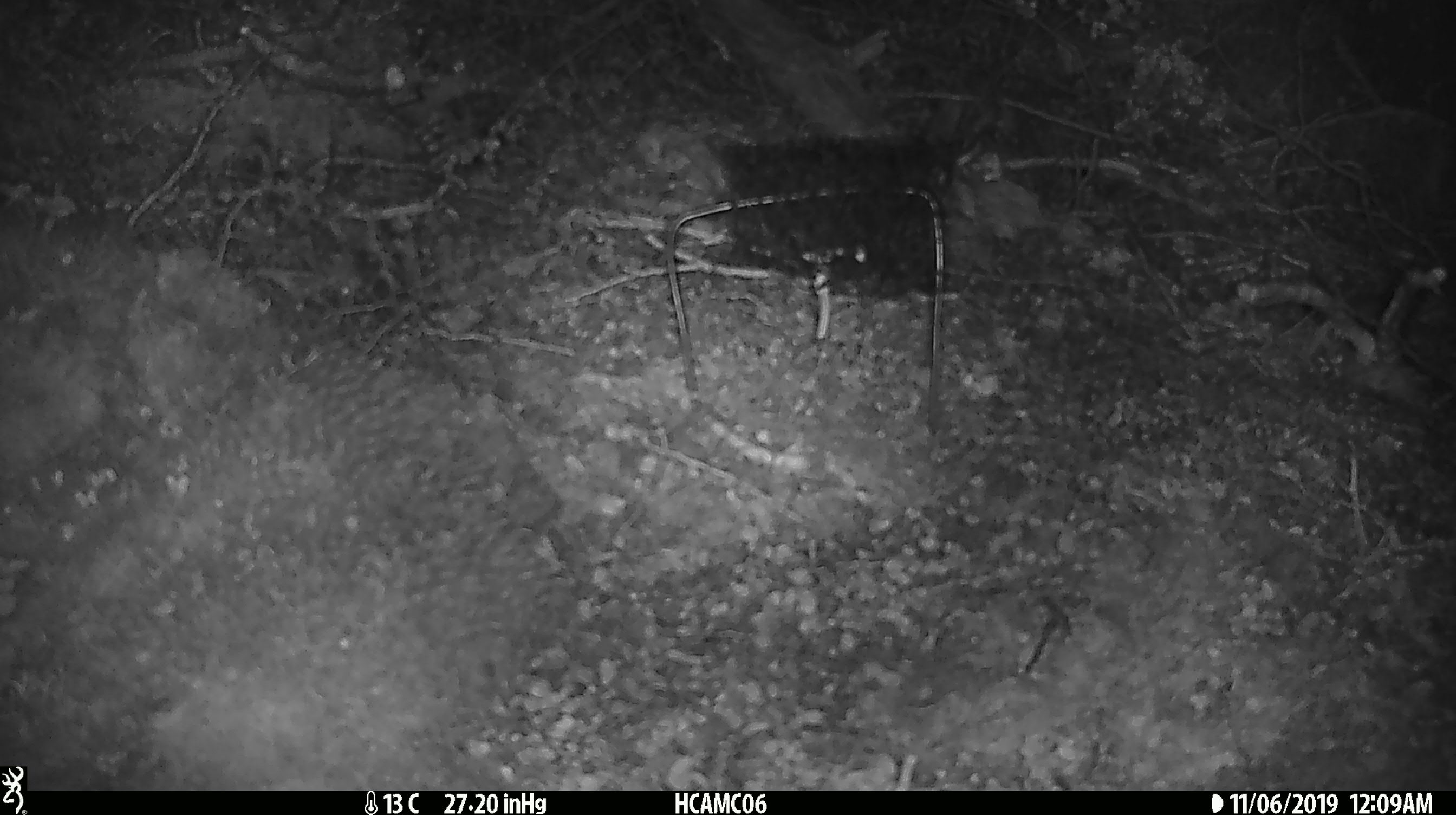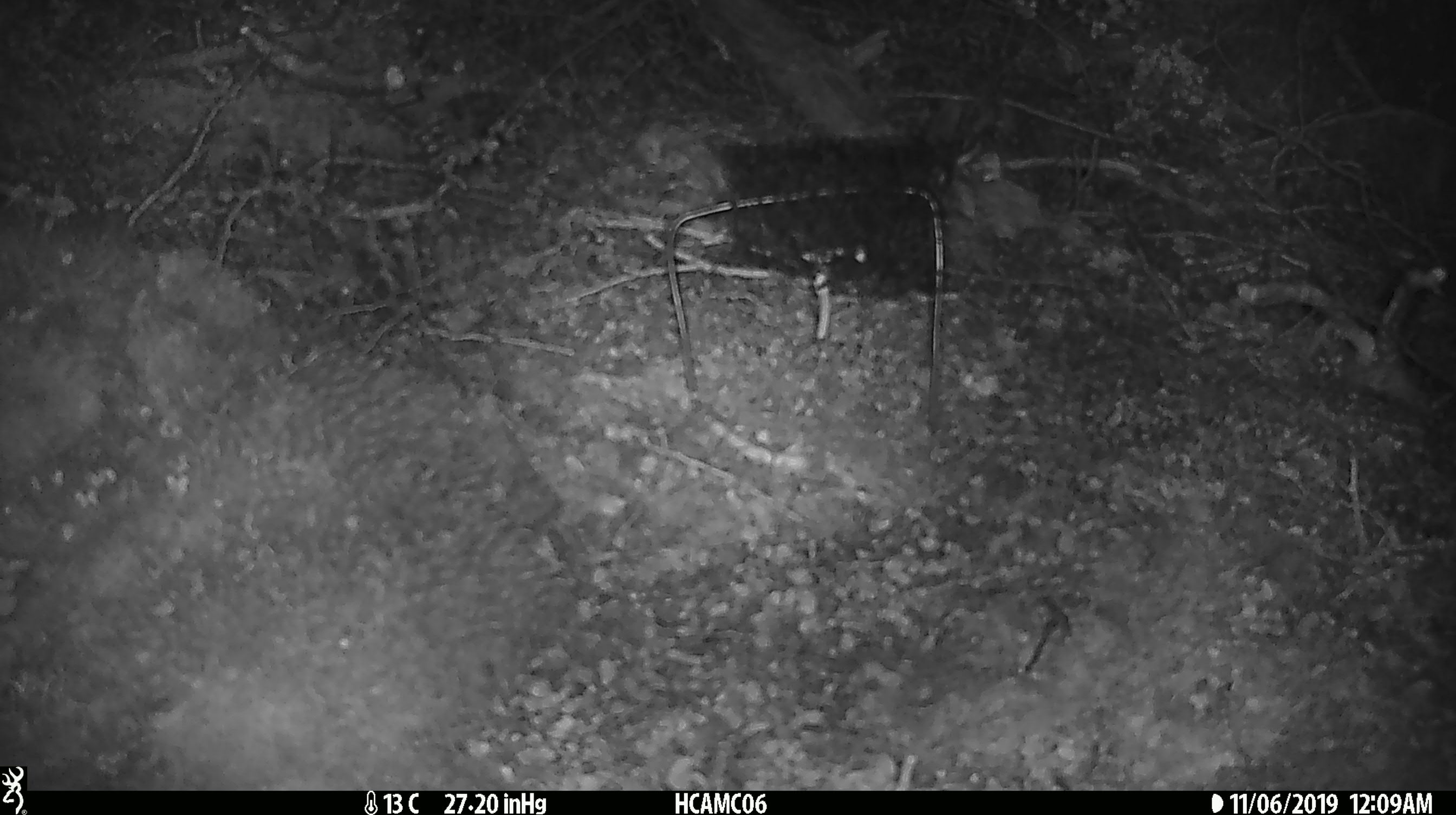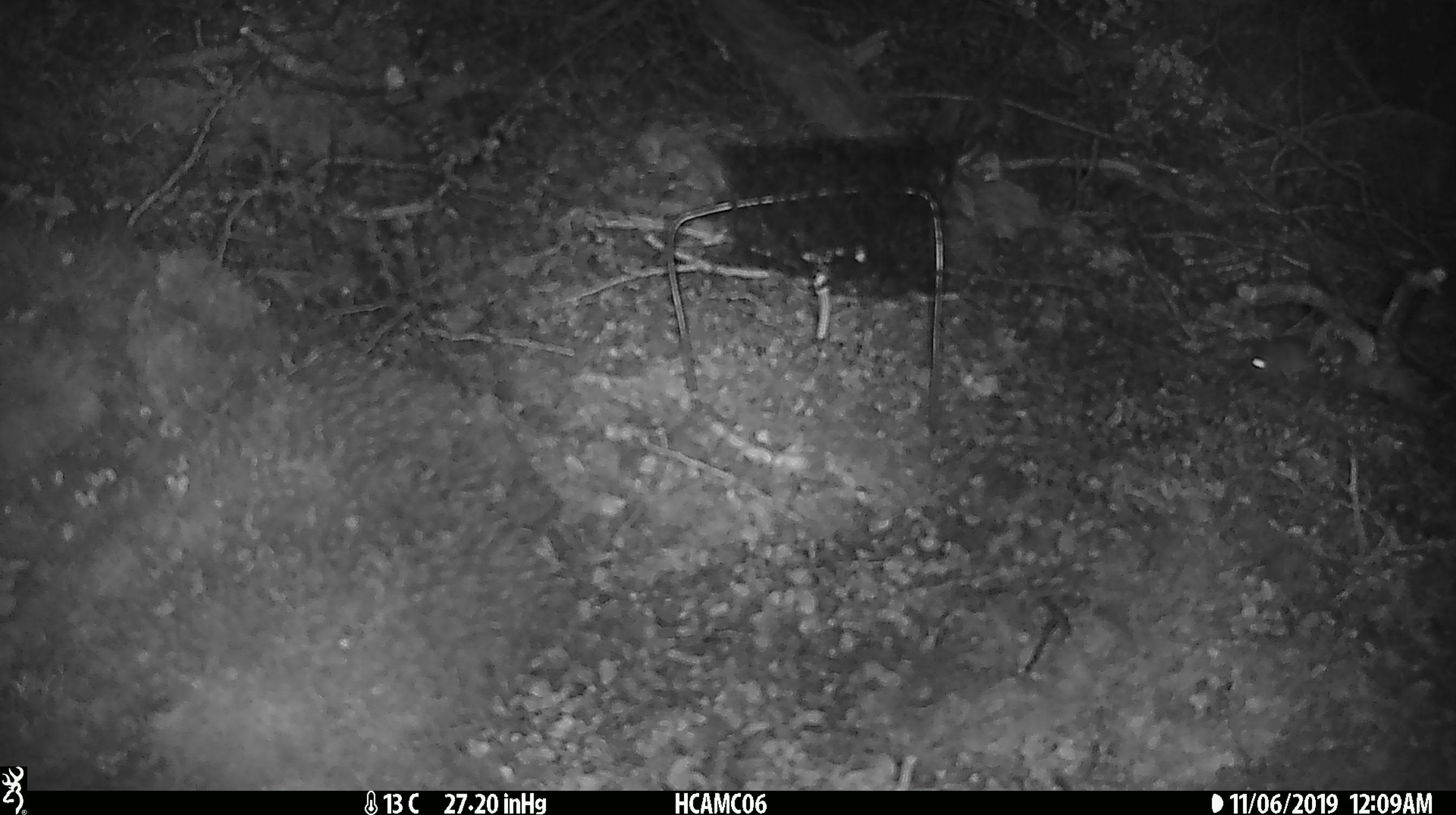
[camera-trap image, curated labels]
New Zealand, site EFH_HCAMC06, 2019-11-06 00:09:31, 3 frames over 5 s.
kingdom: Animalia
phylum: Chordata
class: Mammalia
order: Rodentia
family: Muridae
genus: Mus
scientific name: Mus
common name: mouse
Mouse (Mus).